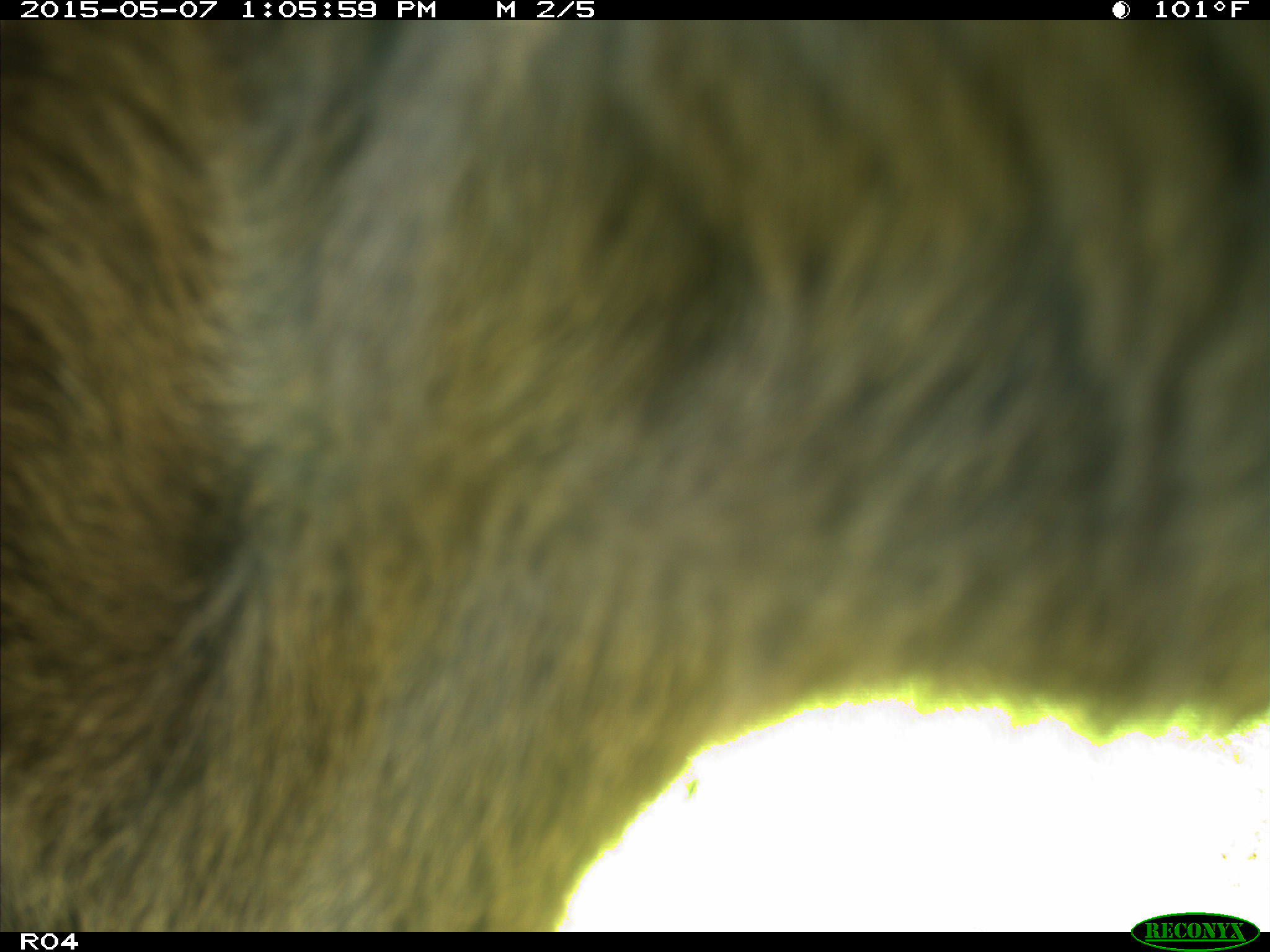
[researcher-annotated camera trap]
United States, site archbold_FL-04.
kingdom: Animalia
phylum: Chordata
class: Mammalia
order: Artiodactyla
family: Bovidae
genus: Bos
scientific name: Bos taurus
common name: domestic cow